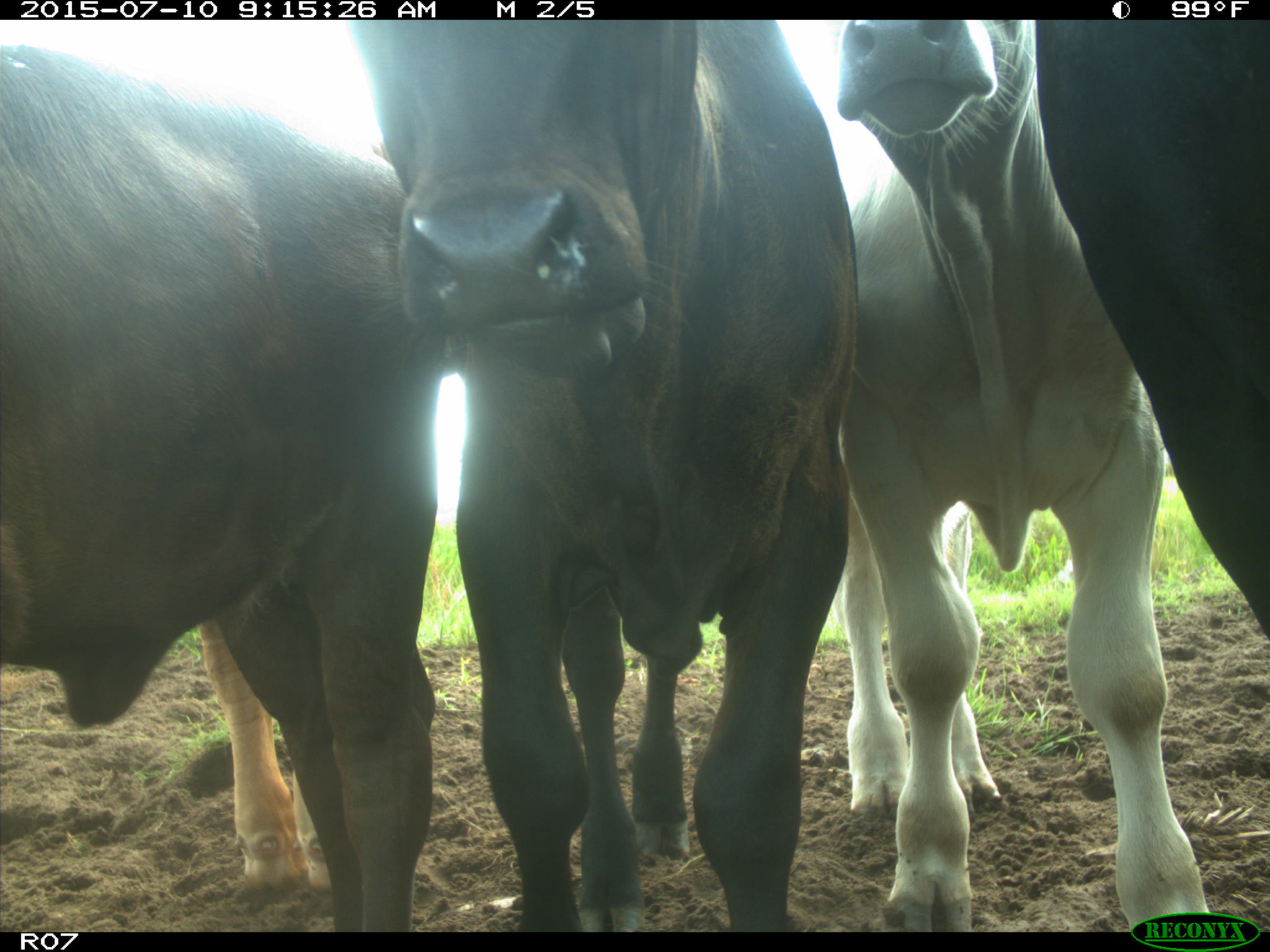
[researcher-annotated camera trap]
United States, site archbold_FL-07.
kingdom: Animalia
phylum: Chordata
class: Mammalia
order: Artiodactyla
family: Bovidae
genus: Bos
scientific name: Bos taurus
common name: domestic cow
Bos taurus (domestic cow).